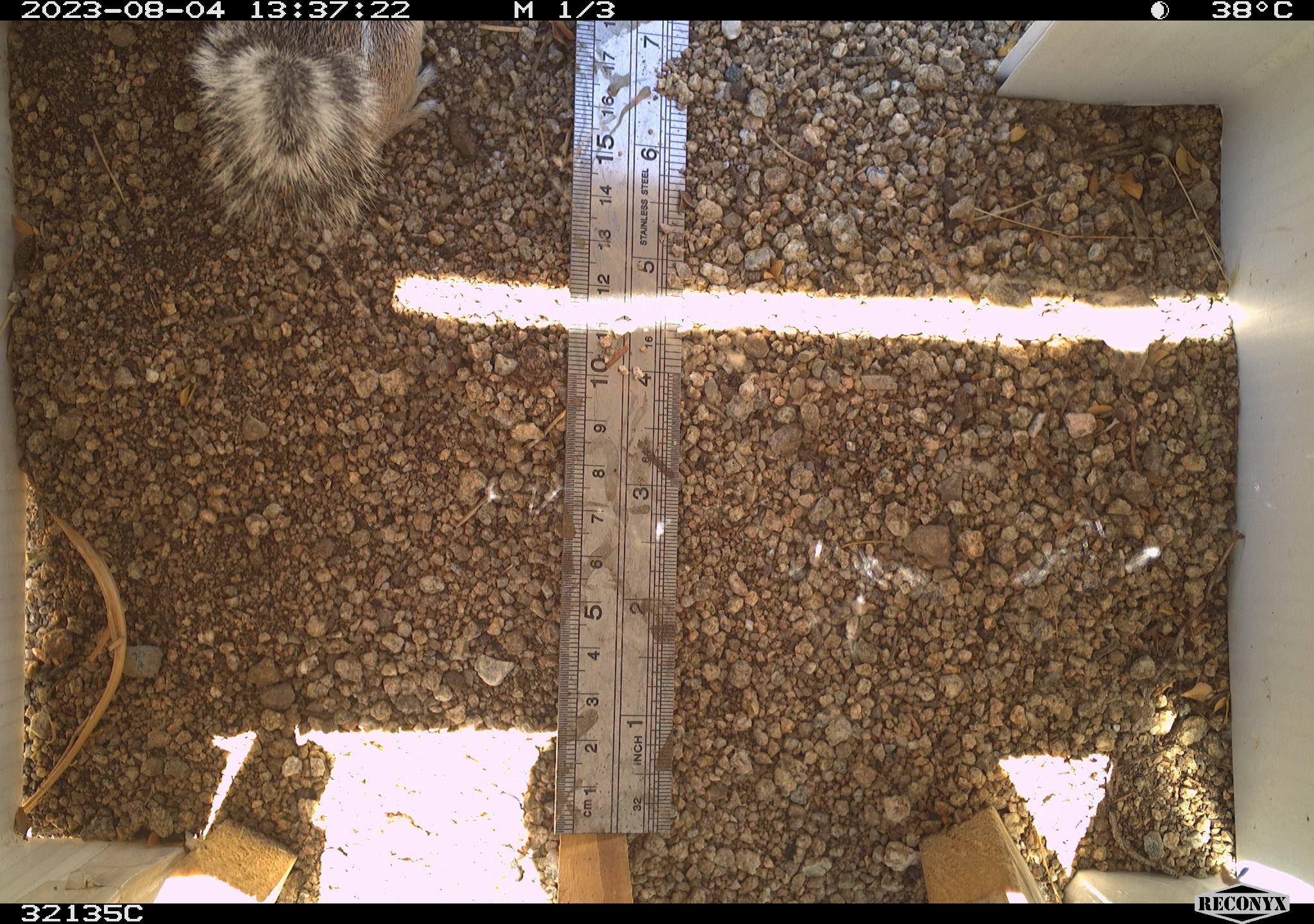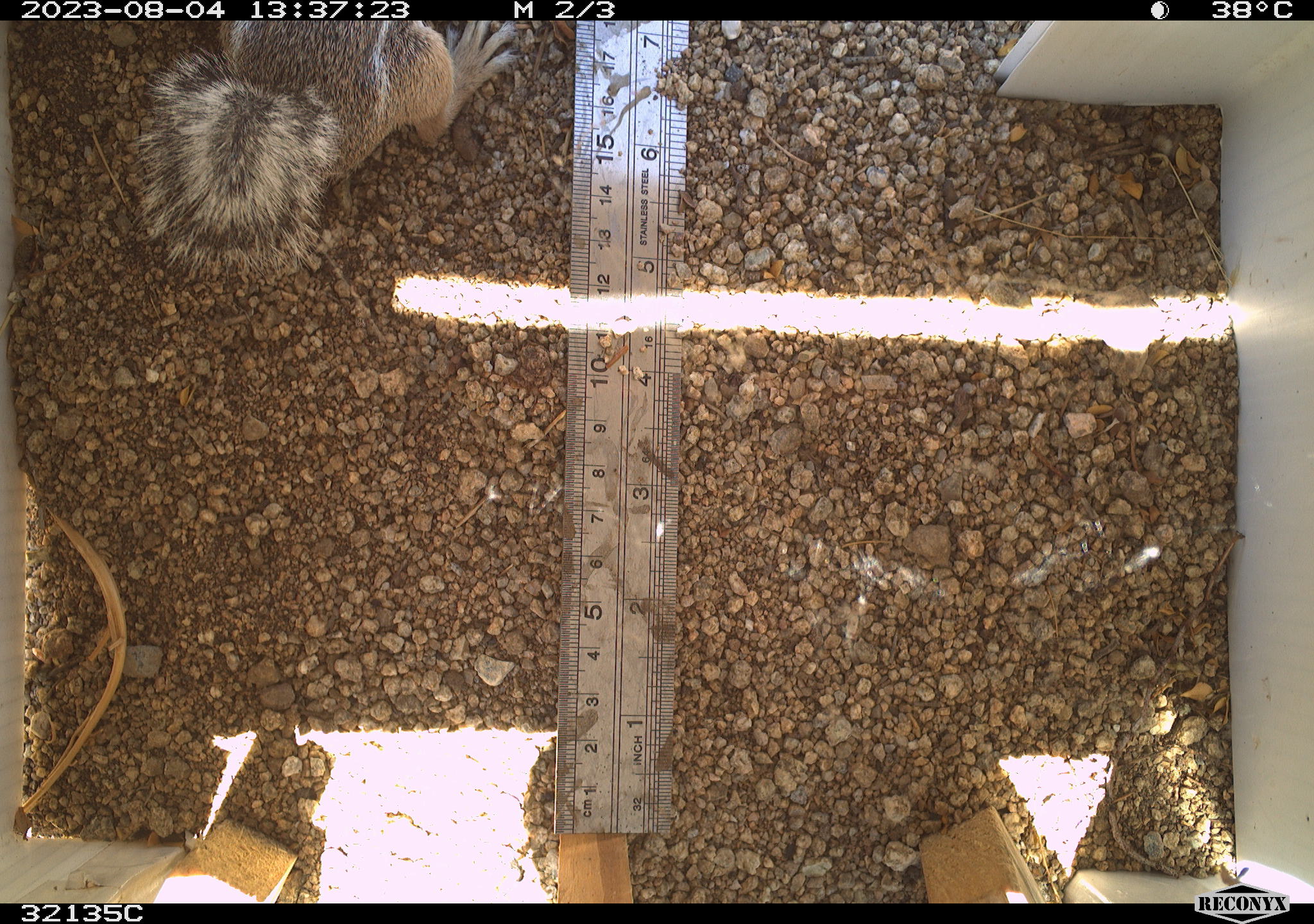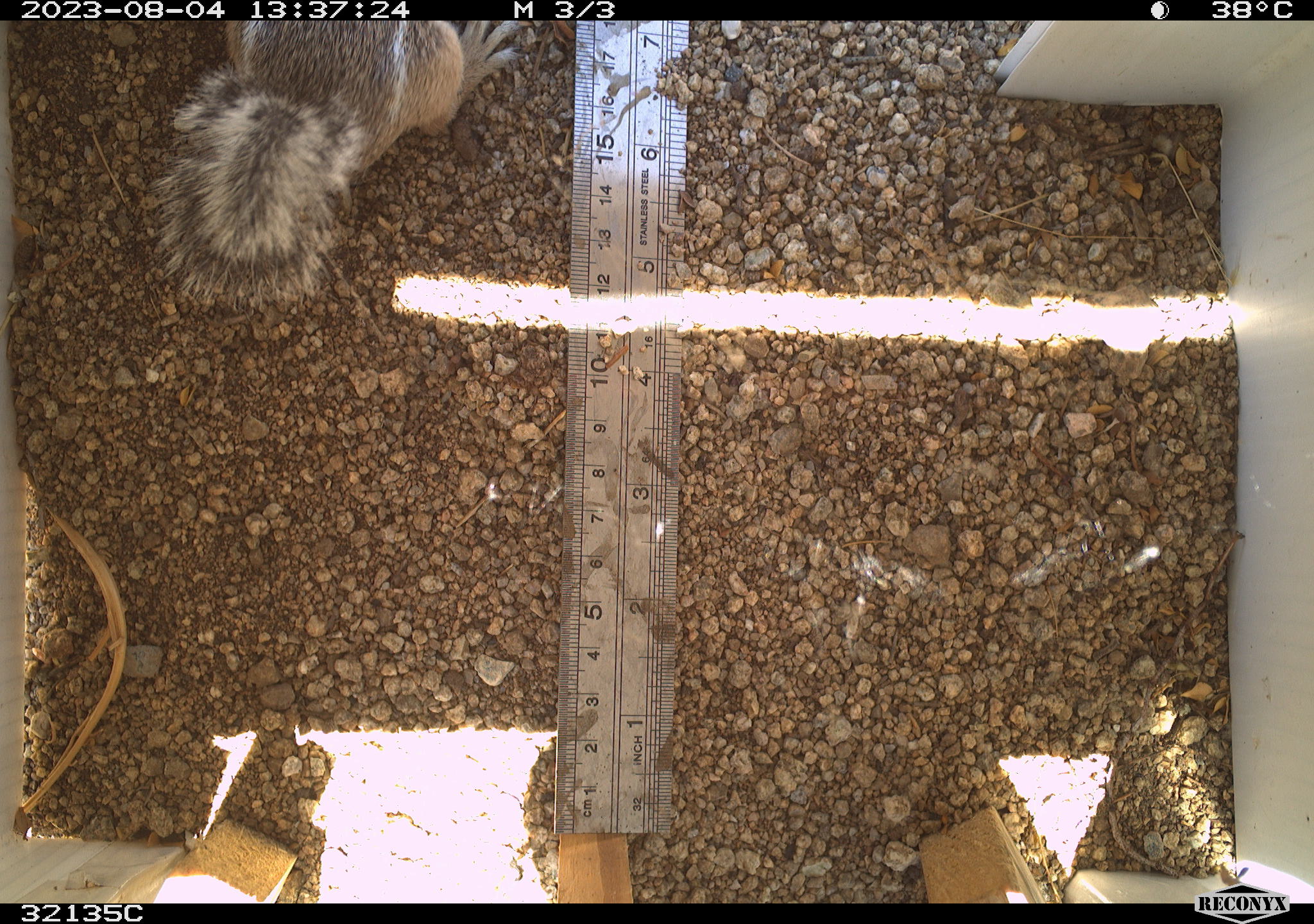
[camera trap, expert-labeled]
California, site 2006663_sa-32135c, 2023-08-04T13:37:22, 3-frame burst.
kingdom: Animalia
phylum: Chordata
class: Mammalia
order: Rodentia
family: Sciuridae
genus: Ammospermophilus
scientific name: Ammospermophilus leucurus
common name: white-tailed antelope squirrel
White-tailed antelope squirrel (Ammospermophilus leucurus).